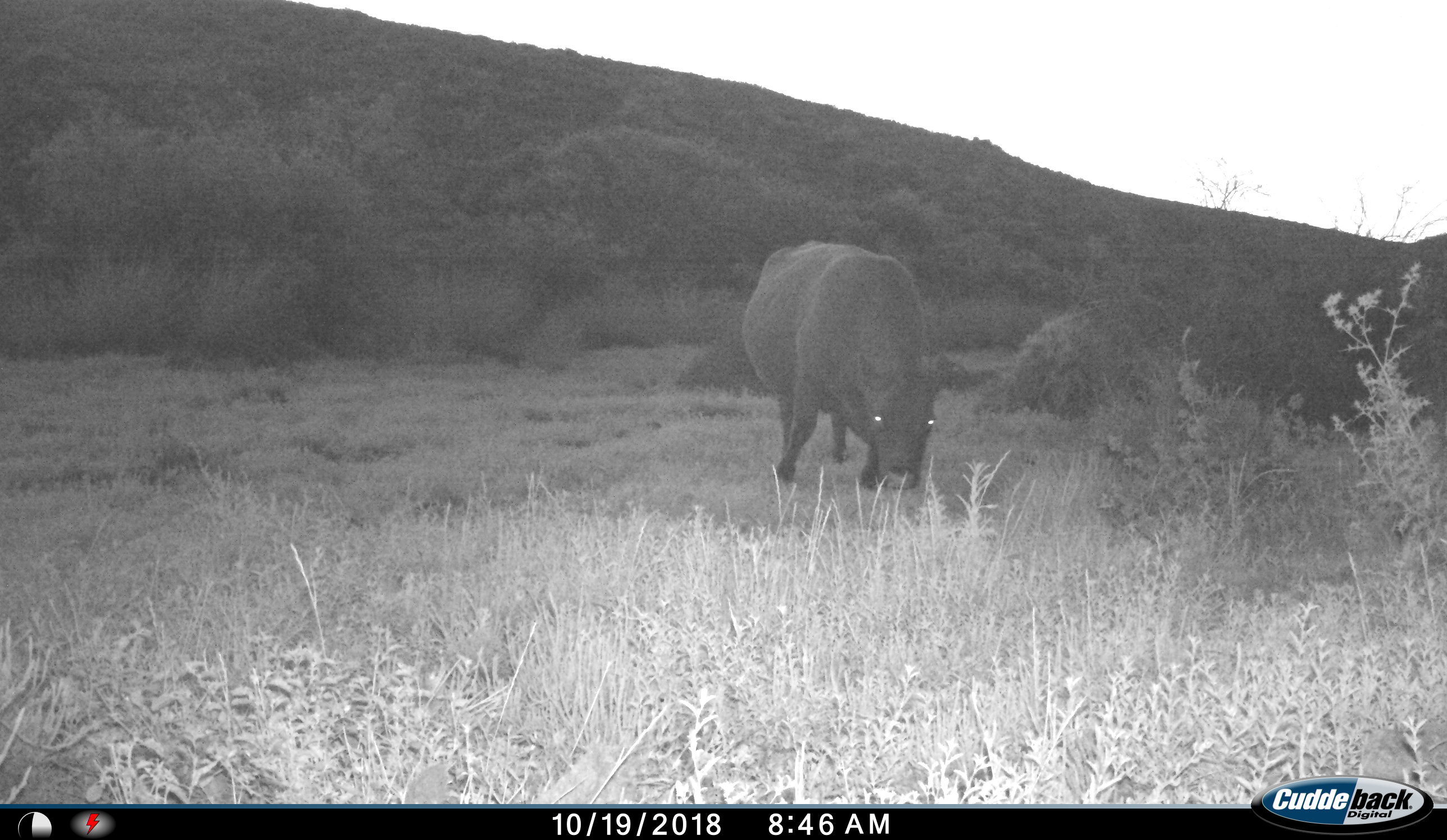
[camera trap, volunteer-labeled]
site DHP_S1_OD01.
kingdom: Animalia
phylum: Chordata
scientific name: Vertebrata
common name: domestic animal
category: domesticanimal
Domesticanimal (domestic animal) (Vertebrata), count 1. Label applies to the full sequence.